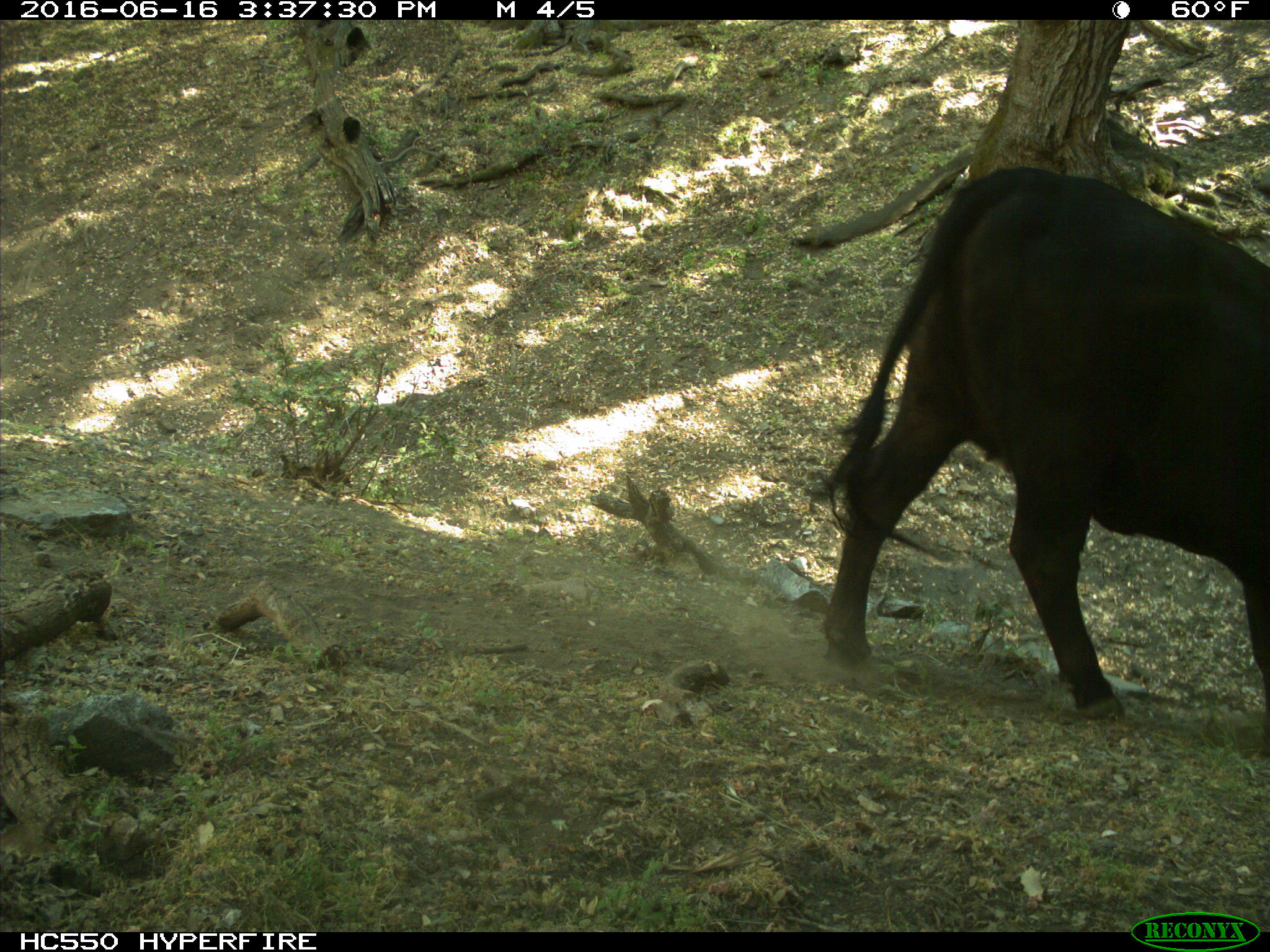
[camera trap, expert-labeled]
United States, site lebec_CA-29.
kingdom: Animalia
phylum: Chordata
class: Mammalia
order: Artiodactyla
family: Bovidae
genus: Bos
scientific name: Bos taurus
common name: domestic cow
Bos taurus (domestic cow).